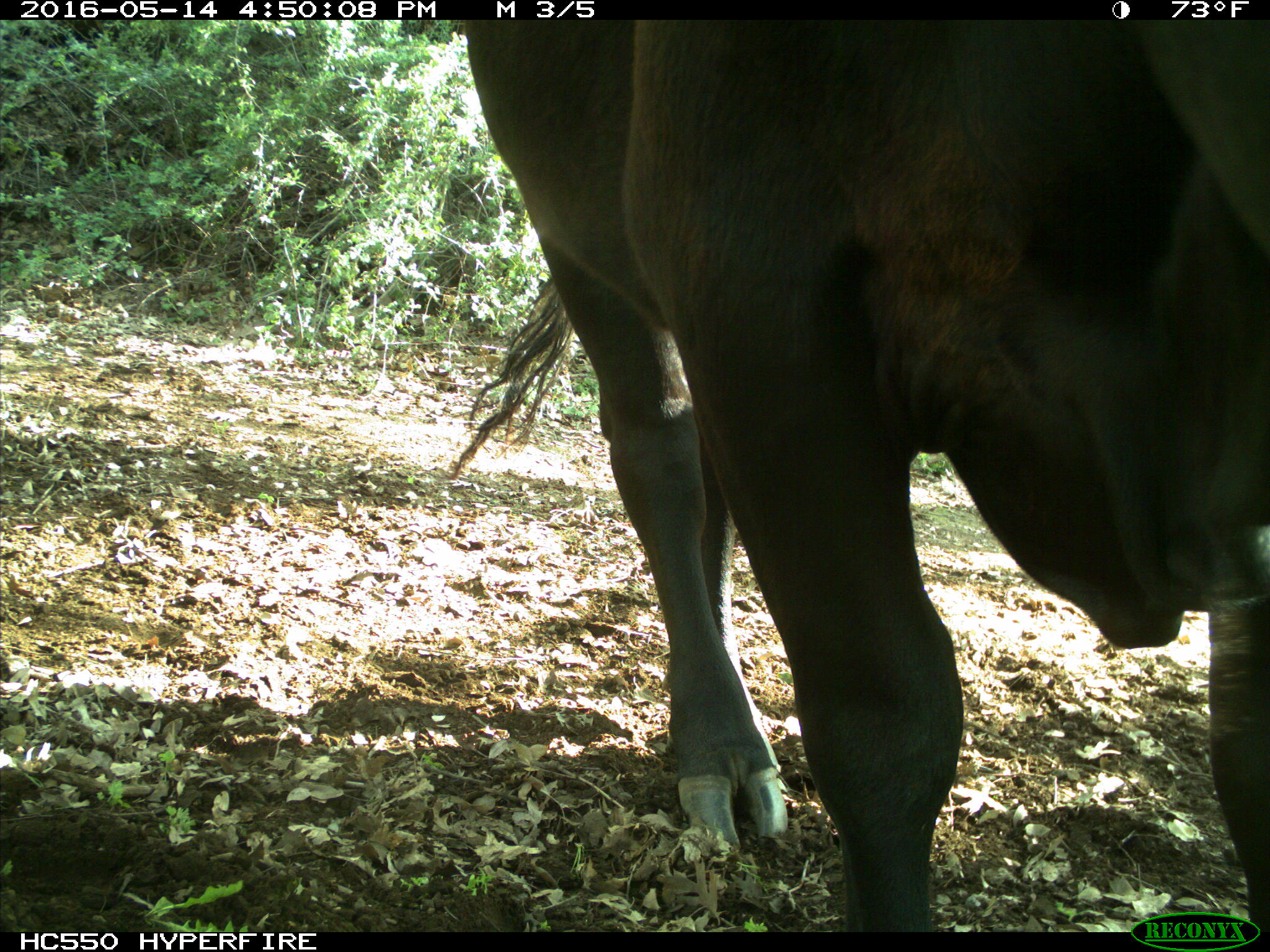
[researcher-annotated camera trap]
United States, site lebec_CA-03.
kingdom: Animalia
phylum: Chordata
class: Mammalia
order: Artiodactyla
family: Bovidae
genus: Bos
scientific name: Bos taurus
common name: domestic cow